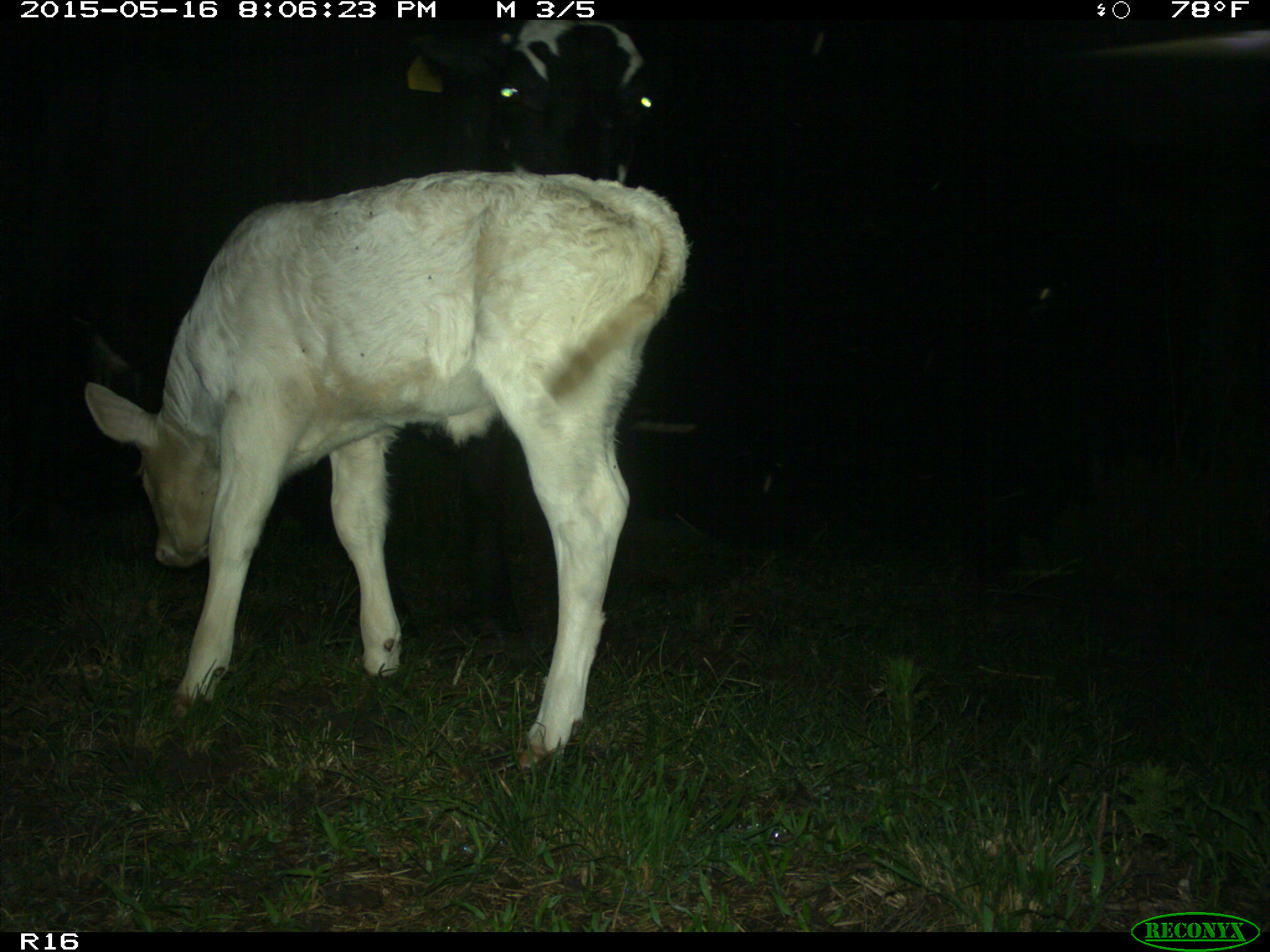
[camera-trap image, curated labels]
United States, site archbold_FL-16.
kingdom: Animalia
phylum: Chordata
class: Mammalia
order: Artiodactyla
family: Bovidae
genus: Bos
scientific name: Bos taurus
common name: domestic cow